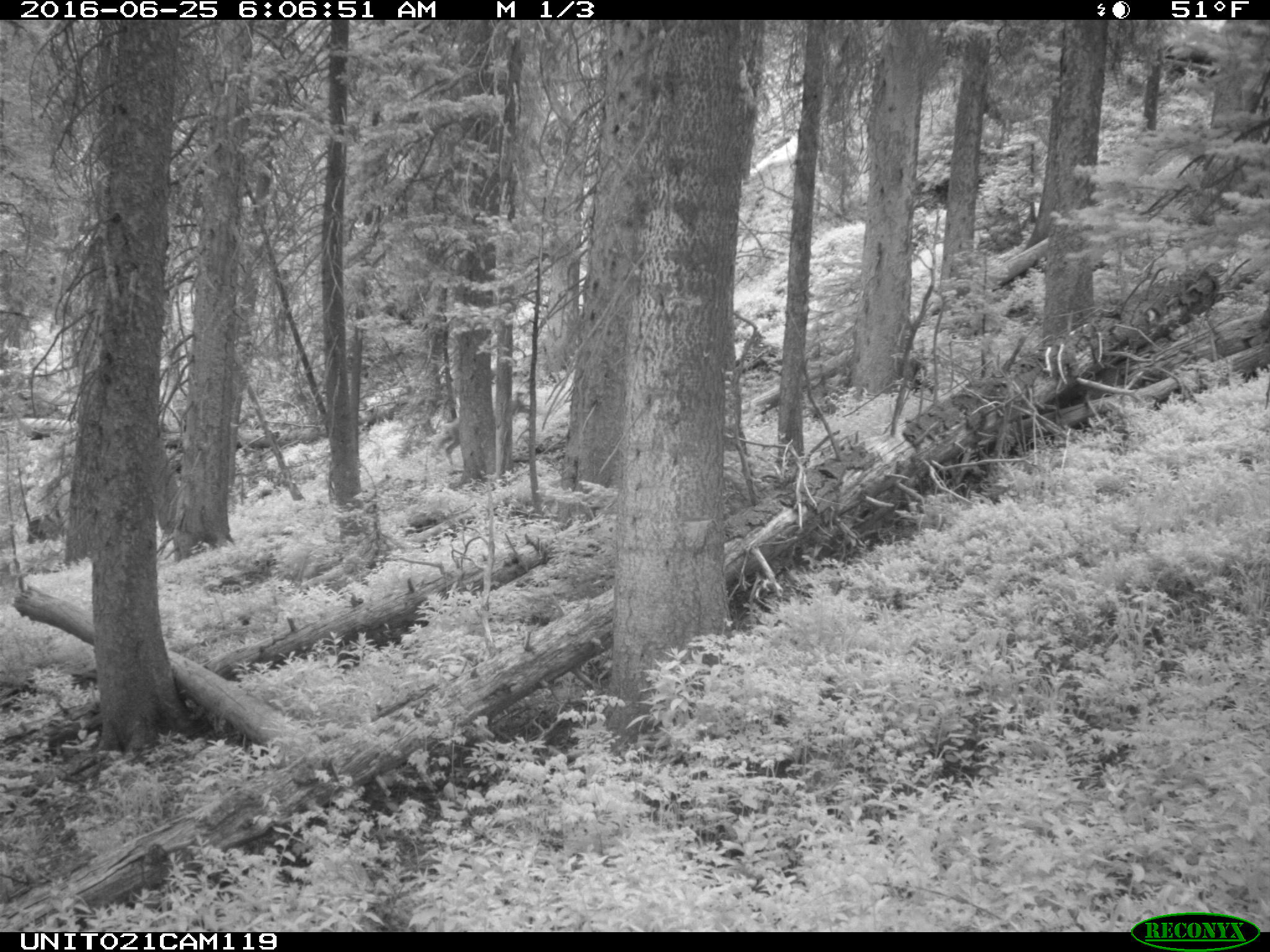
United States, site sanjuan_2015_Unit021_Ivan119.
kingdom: Animalia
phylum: Chordata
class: Mammalia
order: Artiodactyla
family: Cervidae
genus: Odocoileus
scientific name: Odocoileus hemionus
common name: mule deer